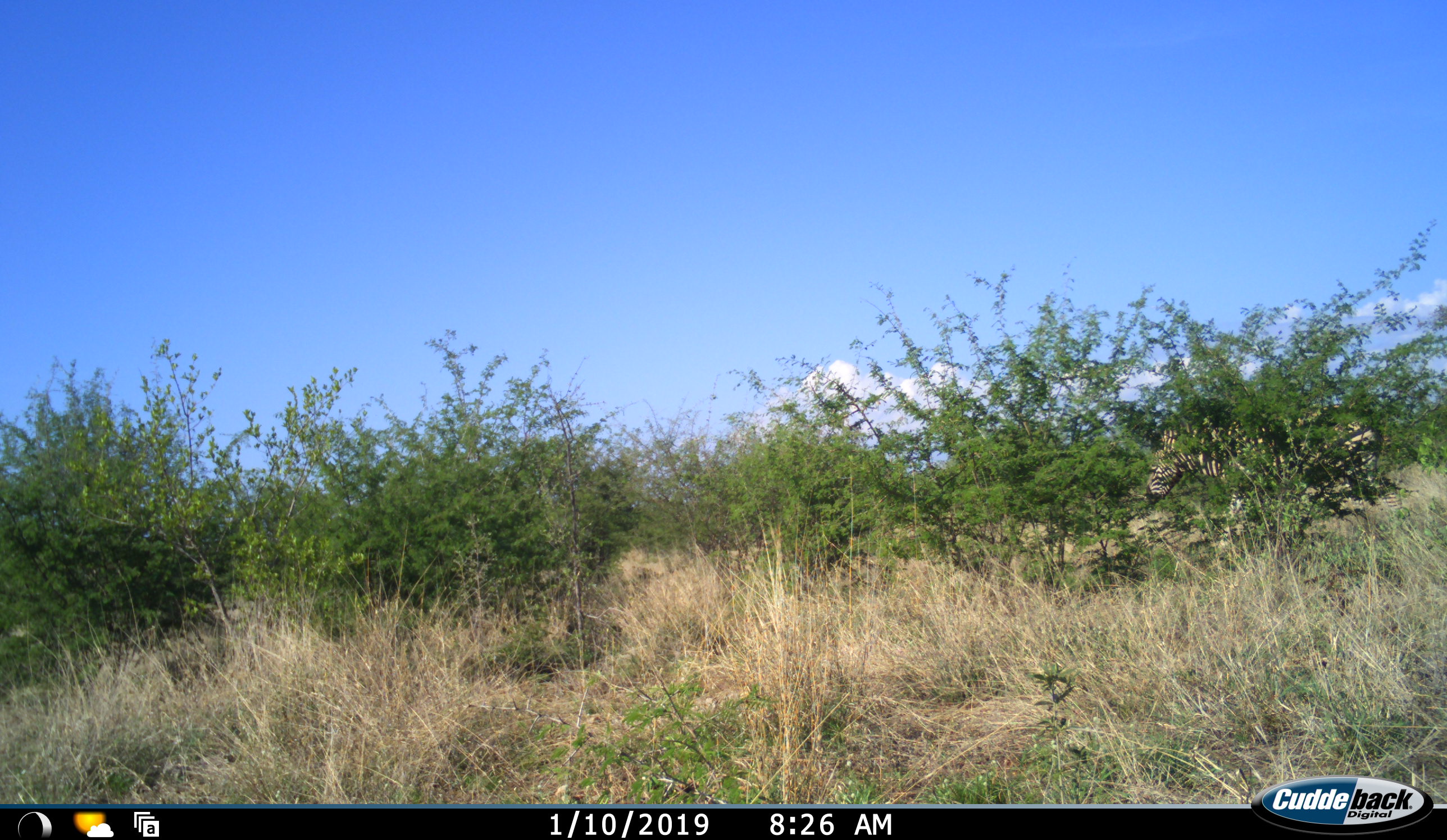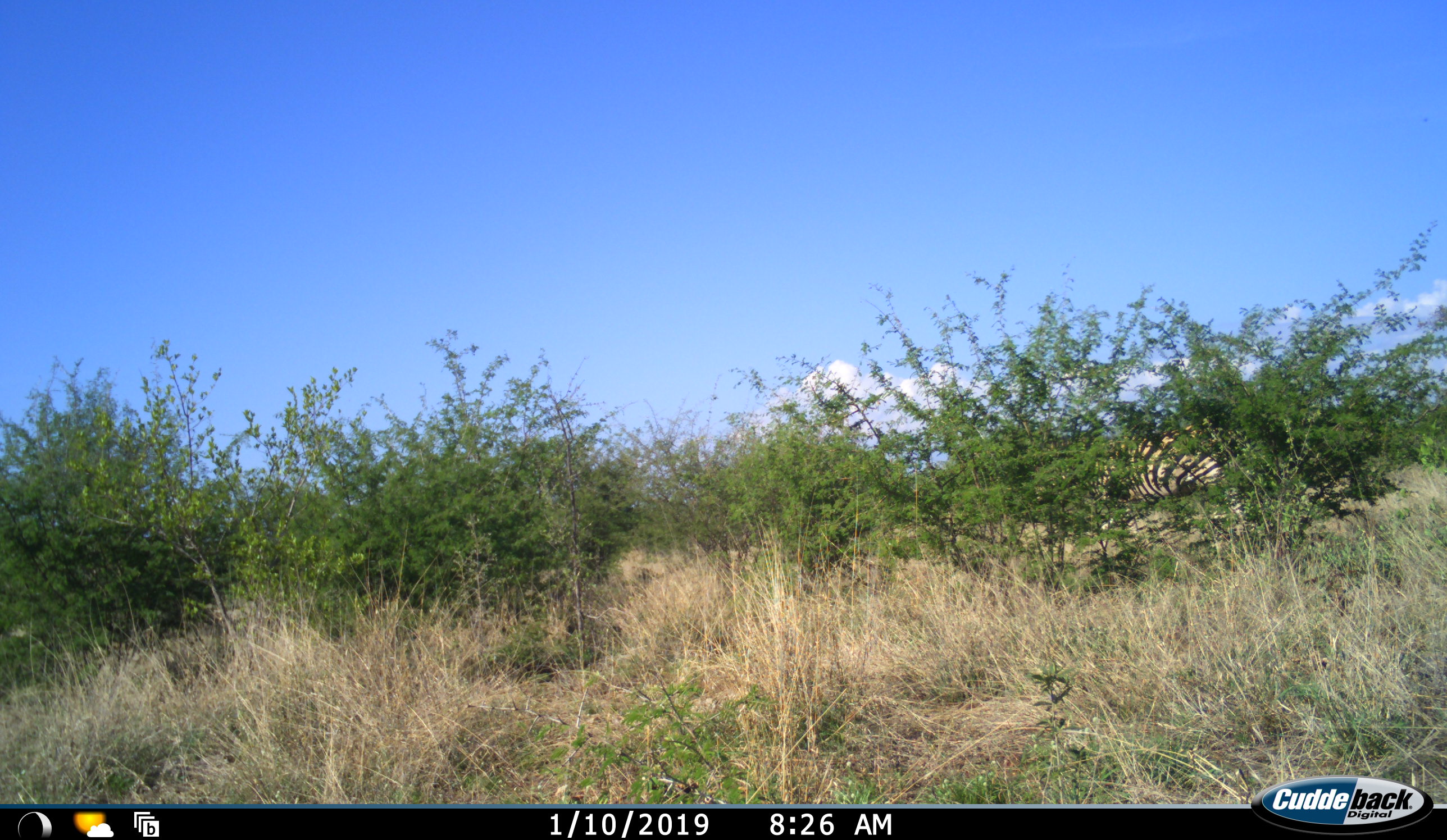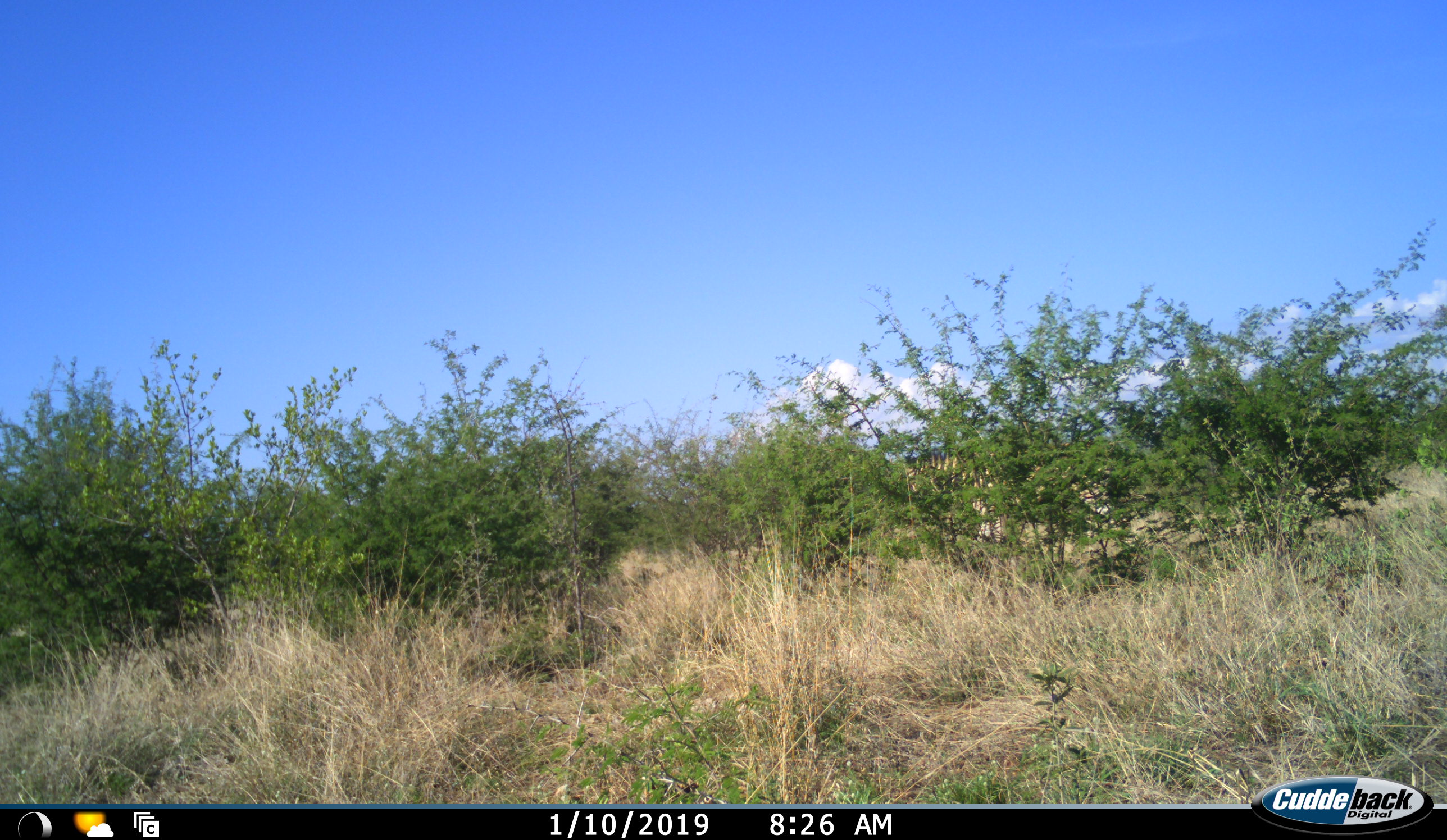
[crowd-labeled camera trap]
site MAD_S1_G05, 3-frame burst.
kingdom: Animalia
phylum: Chordata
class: Mammalia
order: Perissodactyla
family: Equidae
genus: Equus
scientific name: Equus quagga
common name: plains zebra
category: zebraplains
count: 1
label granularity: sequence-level